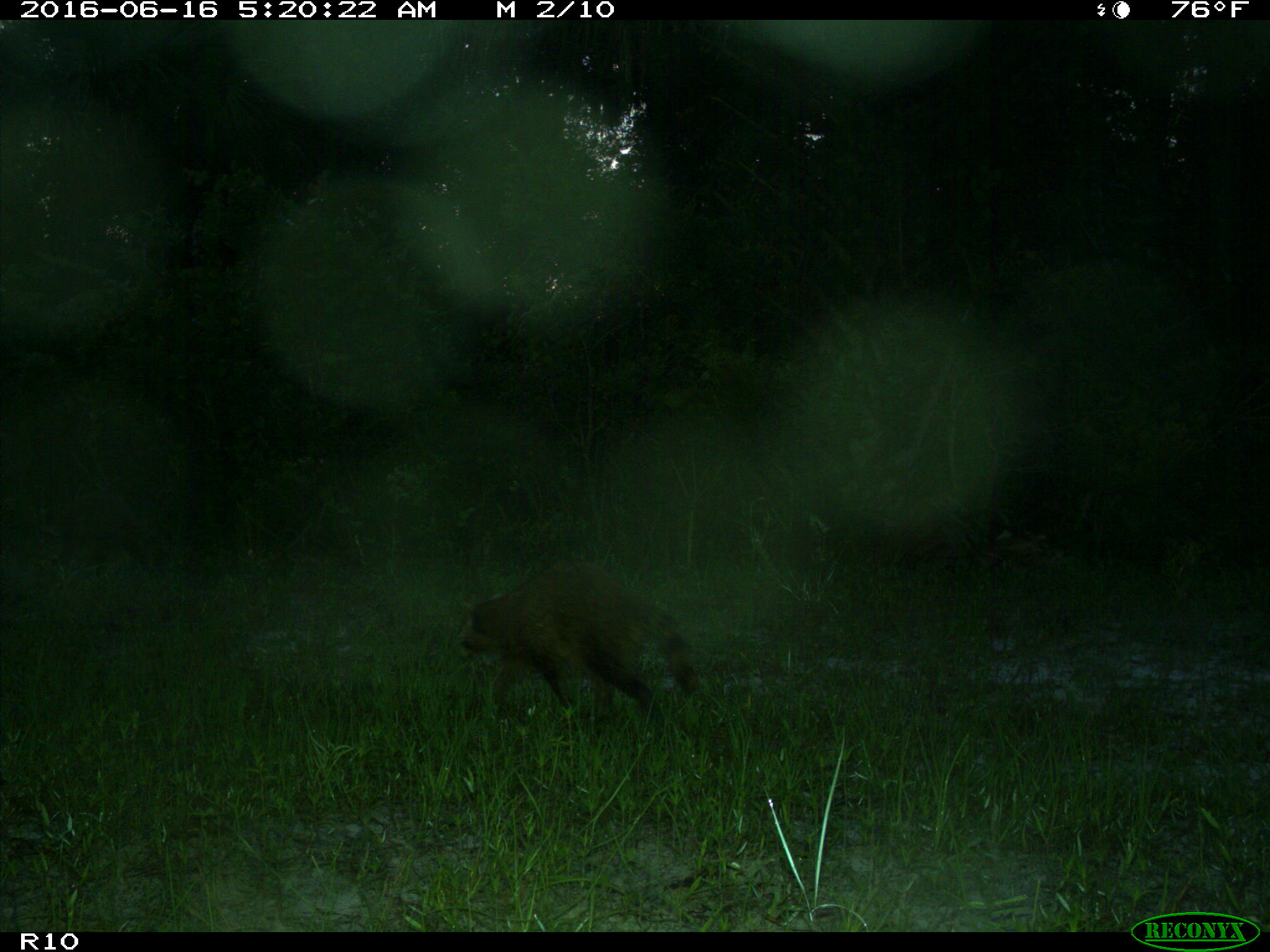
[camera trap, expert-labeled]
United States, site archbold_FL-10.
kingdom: Animalia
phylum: Chordata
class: Mammalia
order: Carnivora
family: Procyonidae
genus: Procyon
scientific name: Procyon lotor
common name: common raccoon